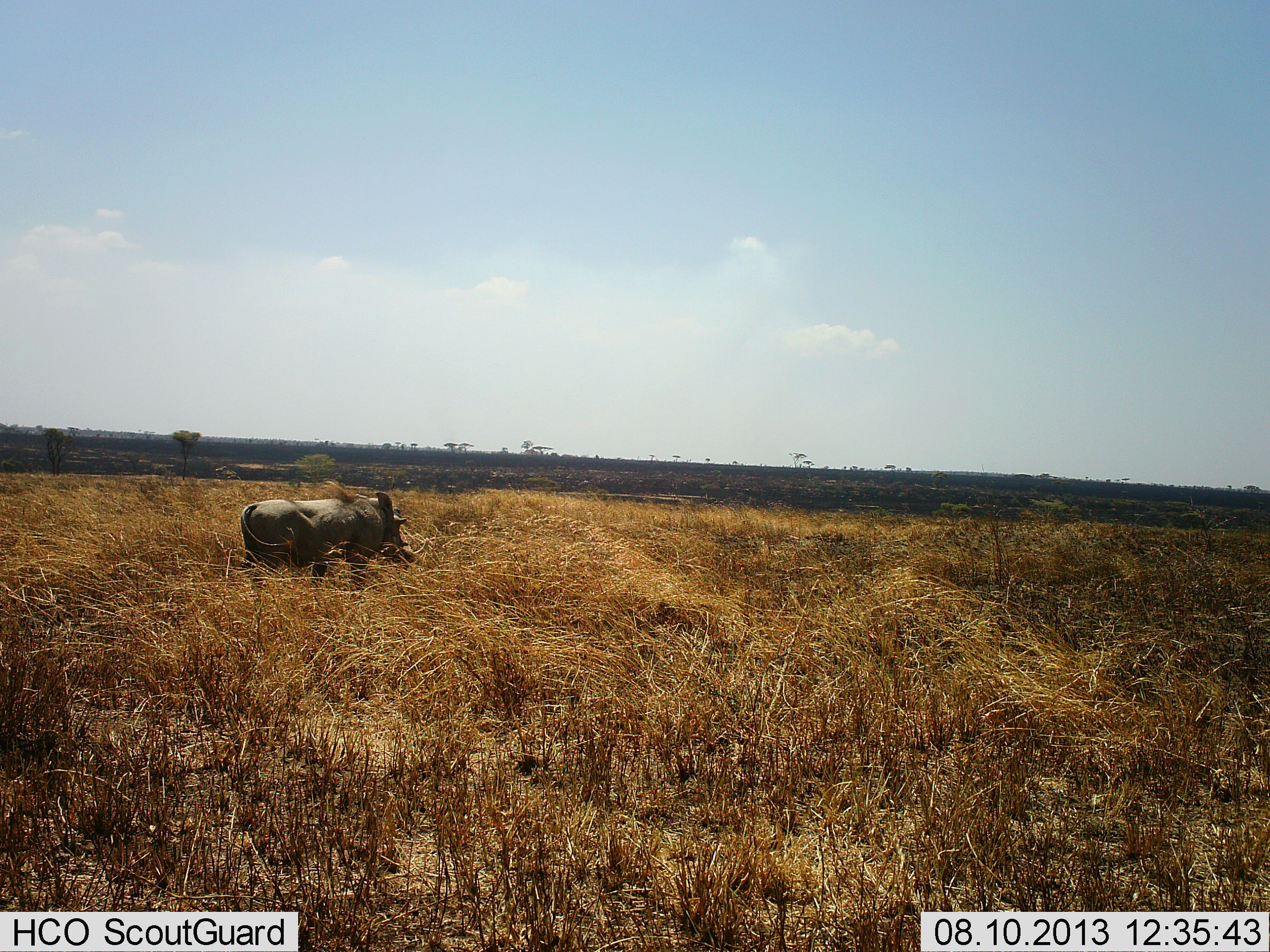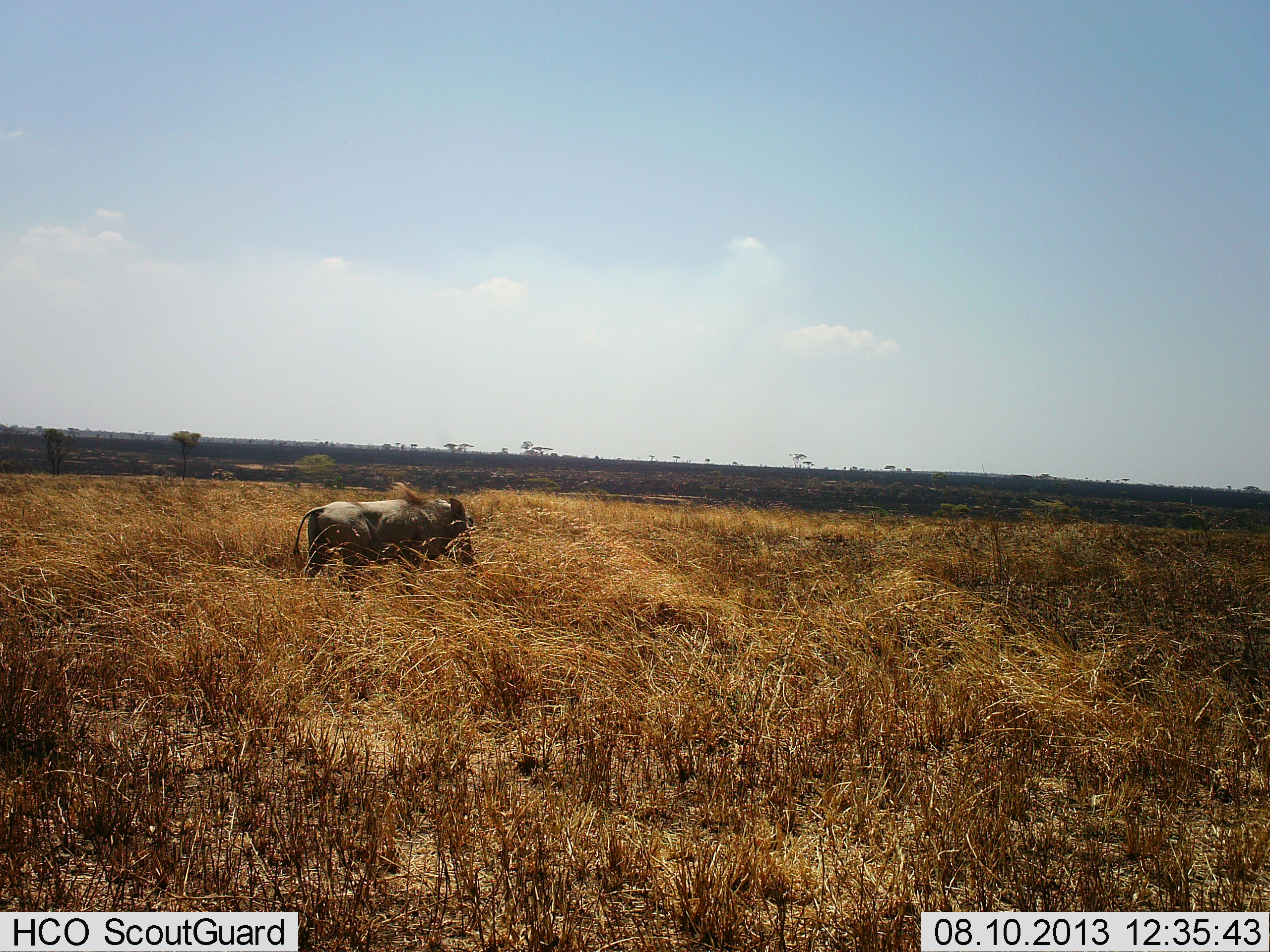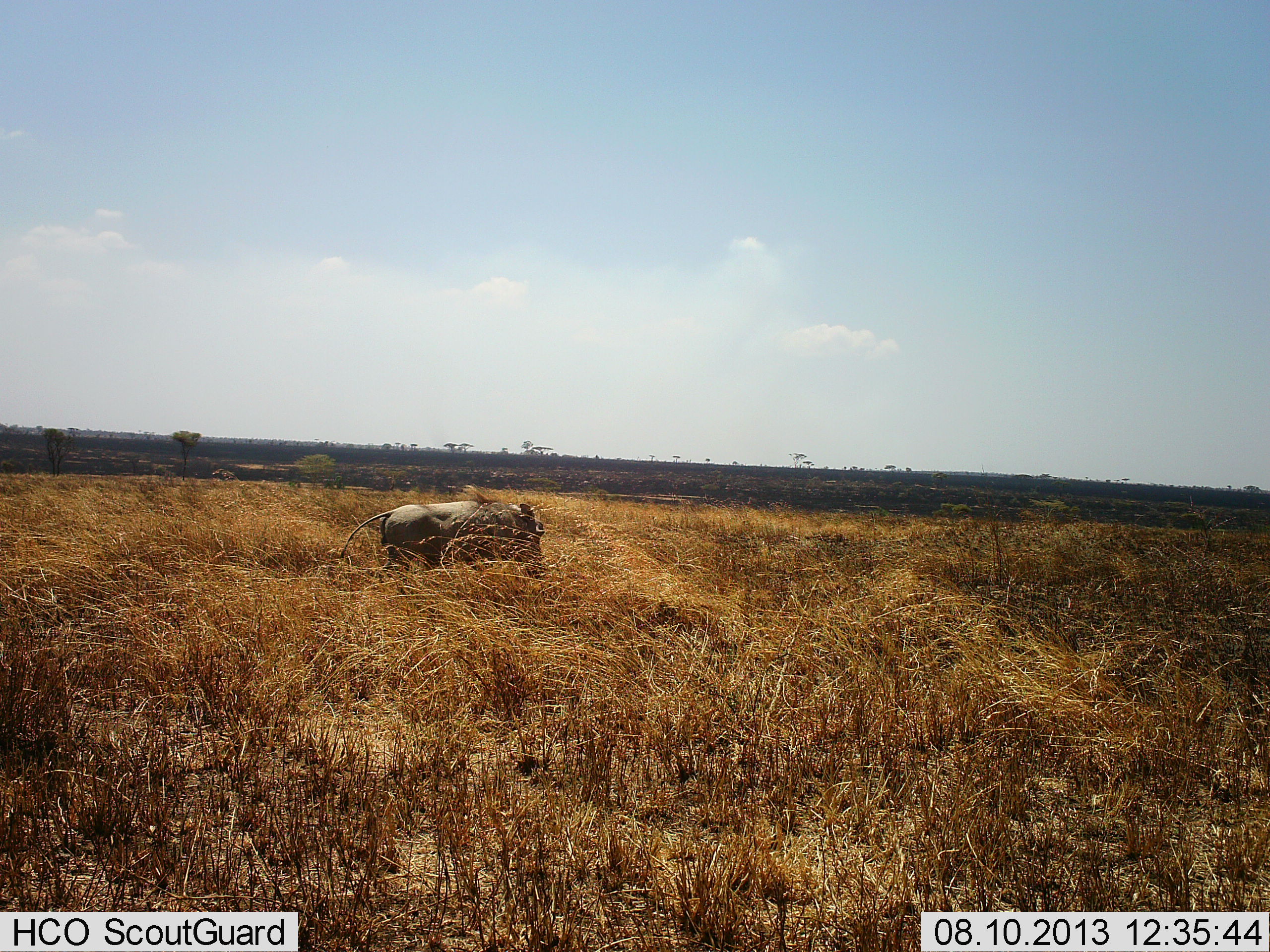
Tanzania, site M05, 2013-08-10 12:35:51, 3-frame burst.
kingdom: Animalia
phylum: Chordata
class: Mammalia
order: Artiodactyla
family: Suidae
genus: Phacochoerus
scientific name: Phacochoerus africanus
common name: warthog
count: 1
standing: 5%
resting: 0%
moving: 95%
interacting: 0%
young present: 0%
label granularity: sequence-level